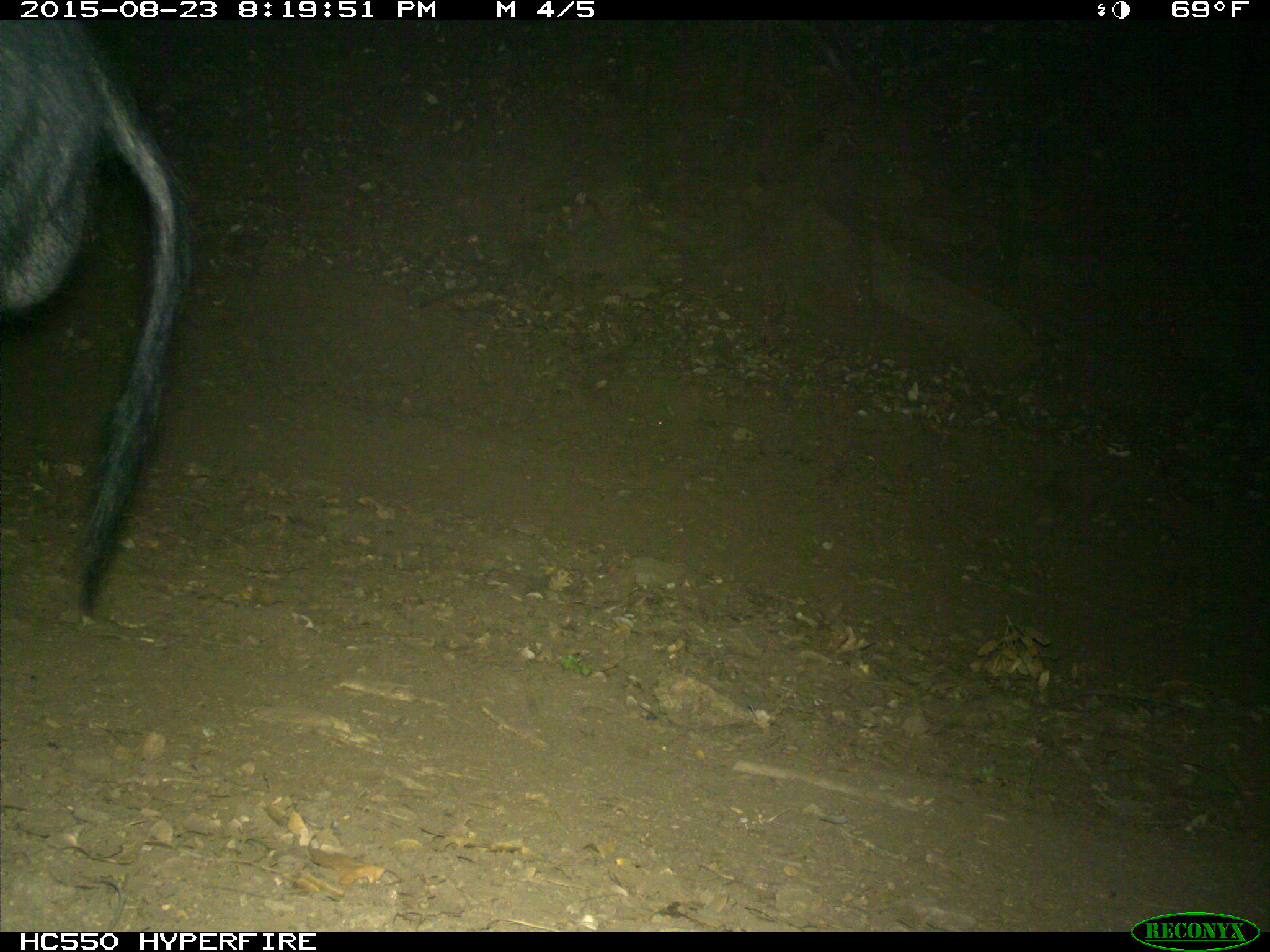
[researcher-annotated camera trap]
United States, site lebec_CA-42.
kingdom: Animalia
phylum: Chordata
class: Mammalia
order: Artiodactyla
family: Suidae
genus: Sus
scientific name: Sus scrofa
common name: wild boar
Sus scrofa (wild boar).